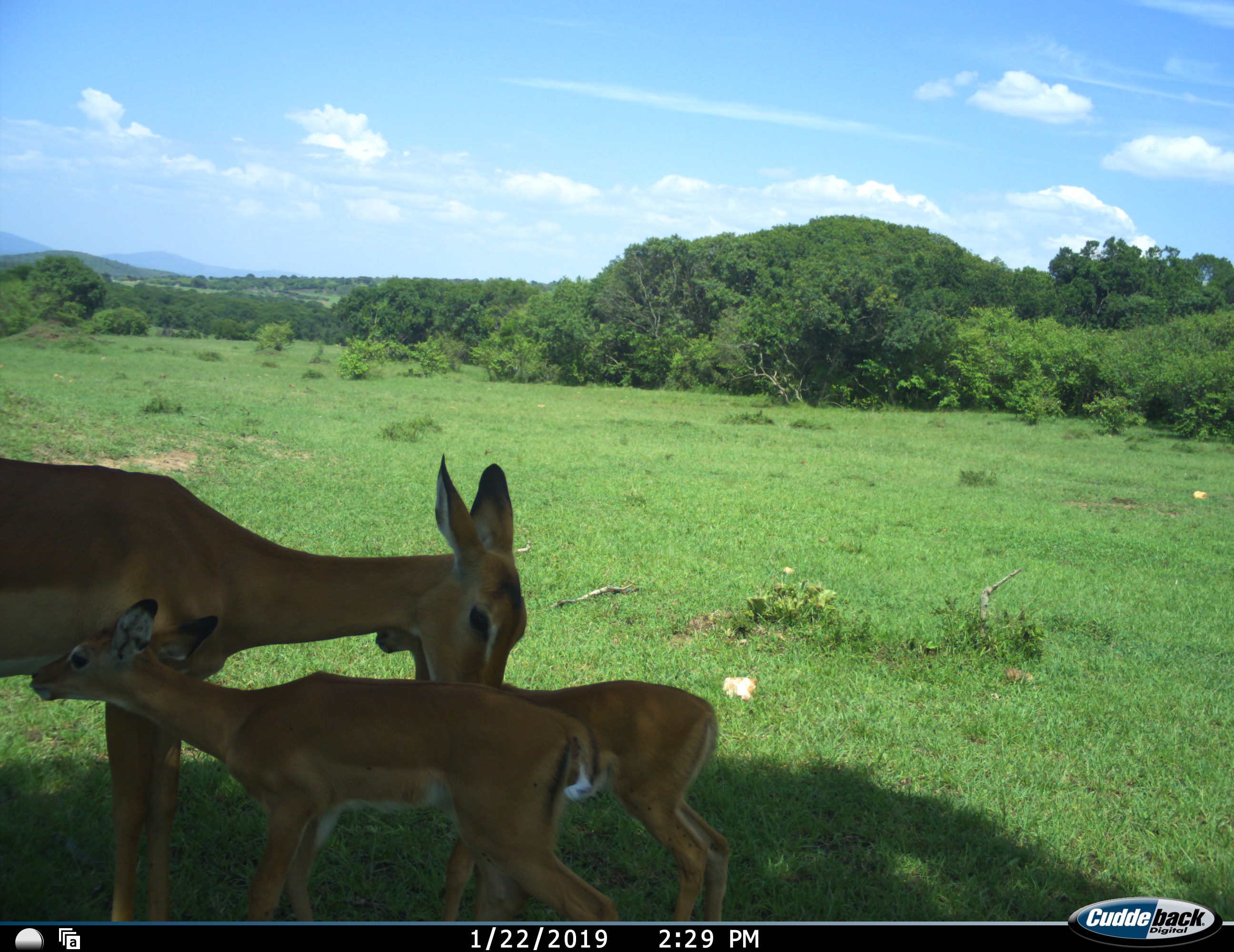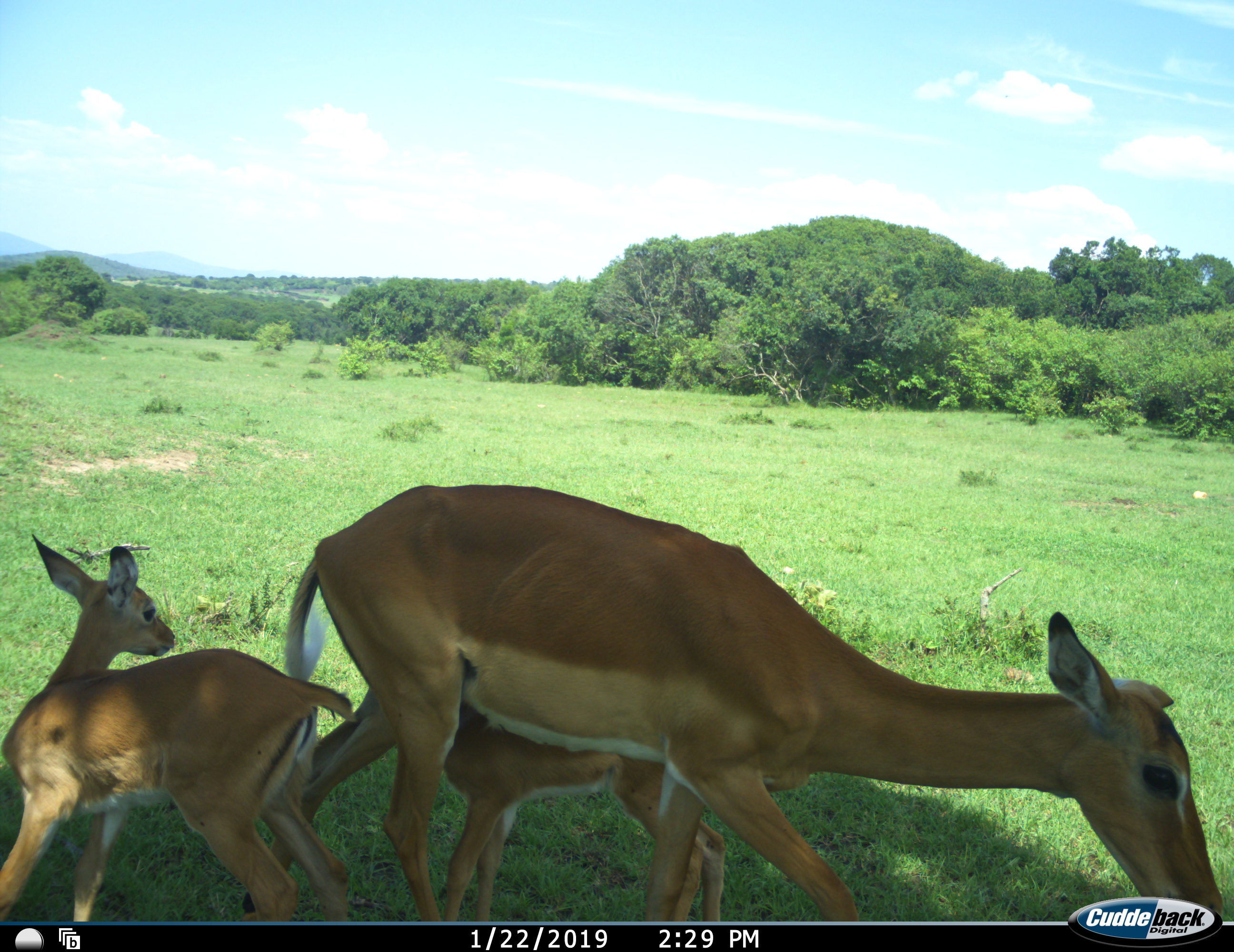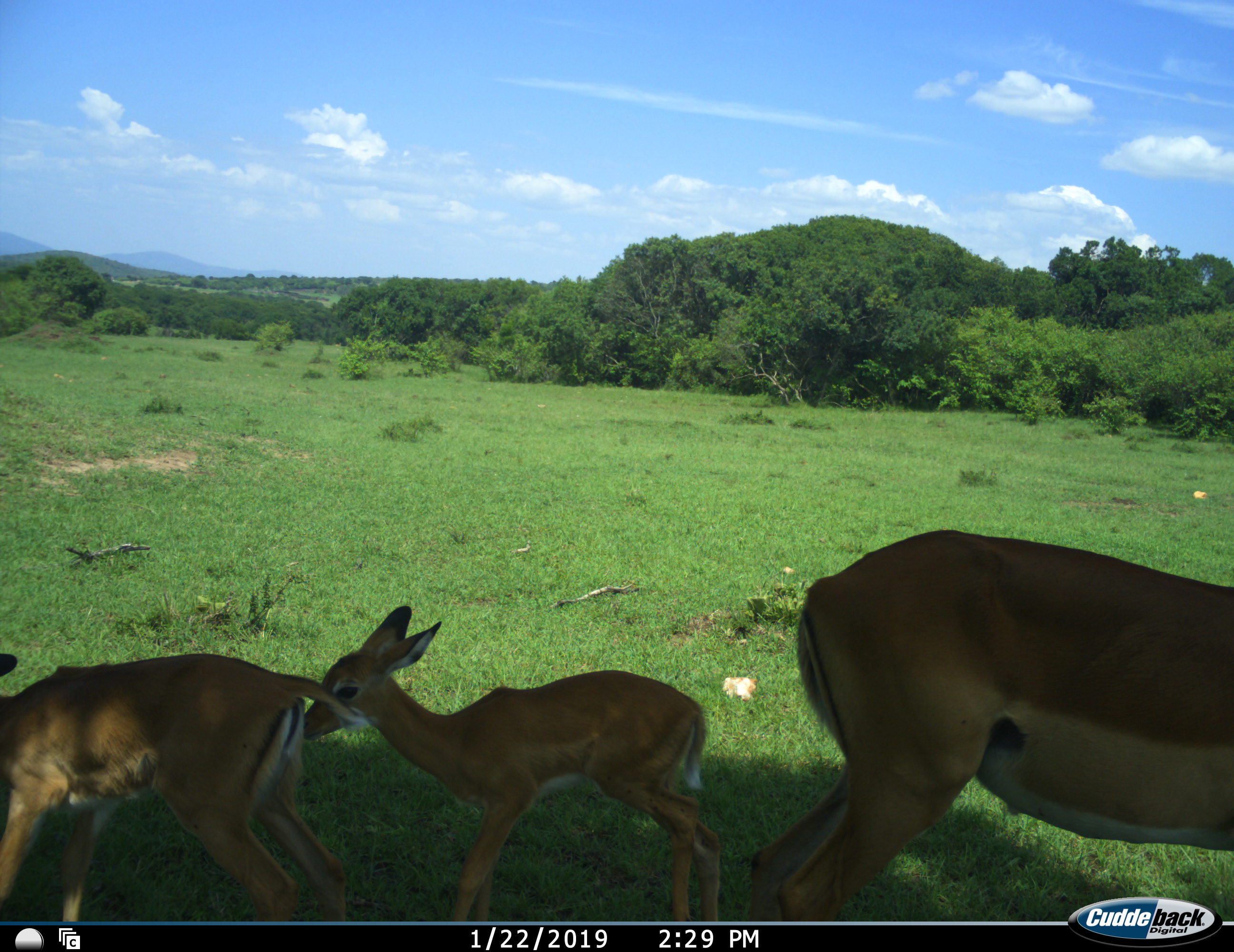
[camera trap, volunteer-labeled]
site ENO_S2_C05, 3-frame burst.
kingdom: Animalia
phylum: Chordata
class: Mammalia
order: Artiodactyla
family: Bovidae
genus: Aepyceros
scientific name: Aepyceros melampus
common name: impala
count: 3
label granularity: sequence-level